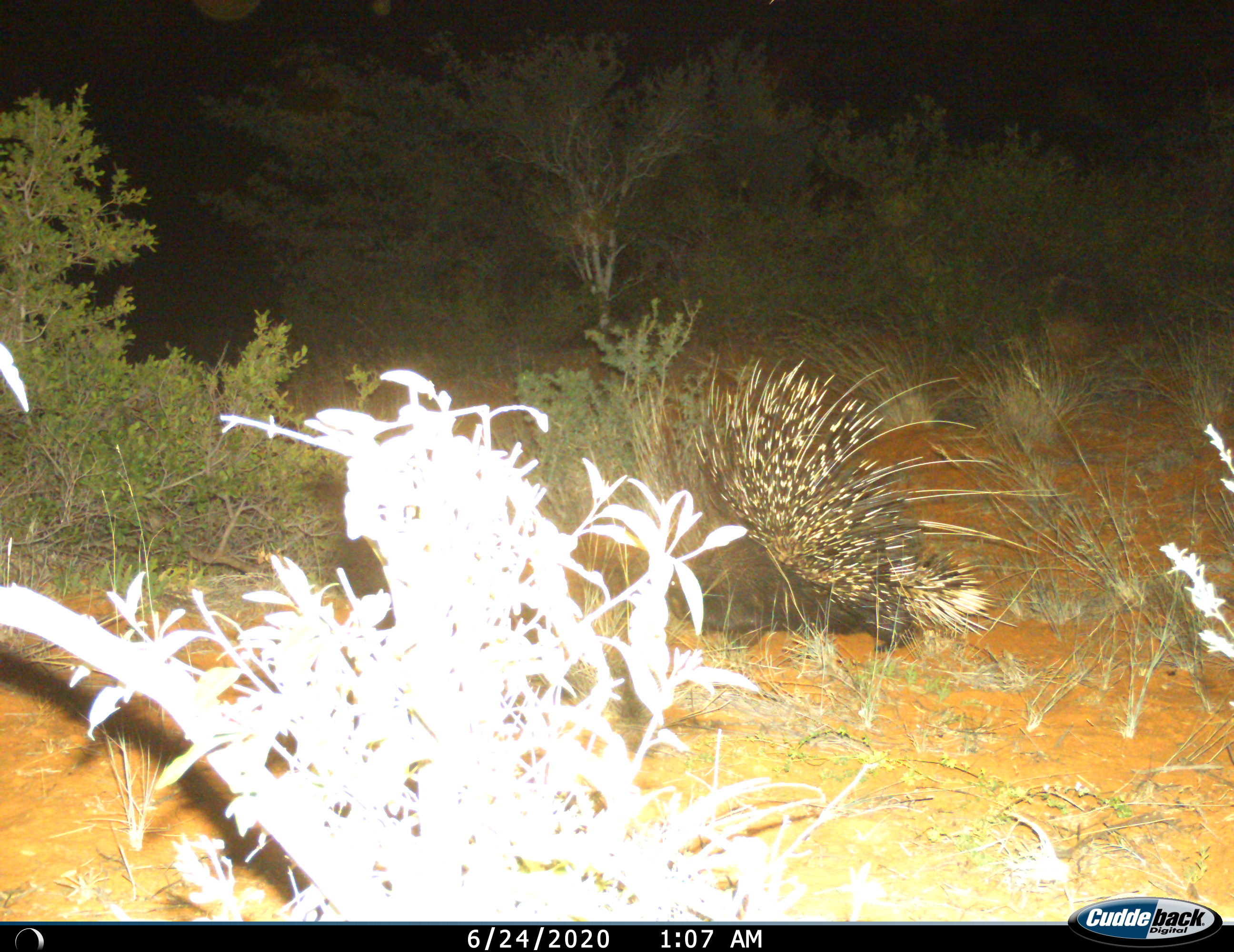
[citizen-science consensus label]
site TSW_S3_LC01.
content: unidentified animal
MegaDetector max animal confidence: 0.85